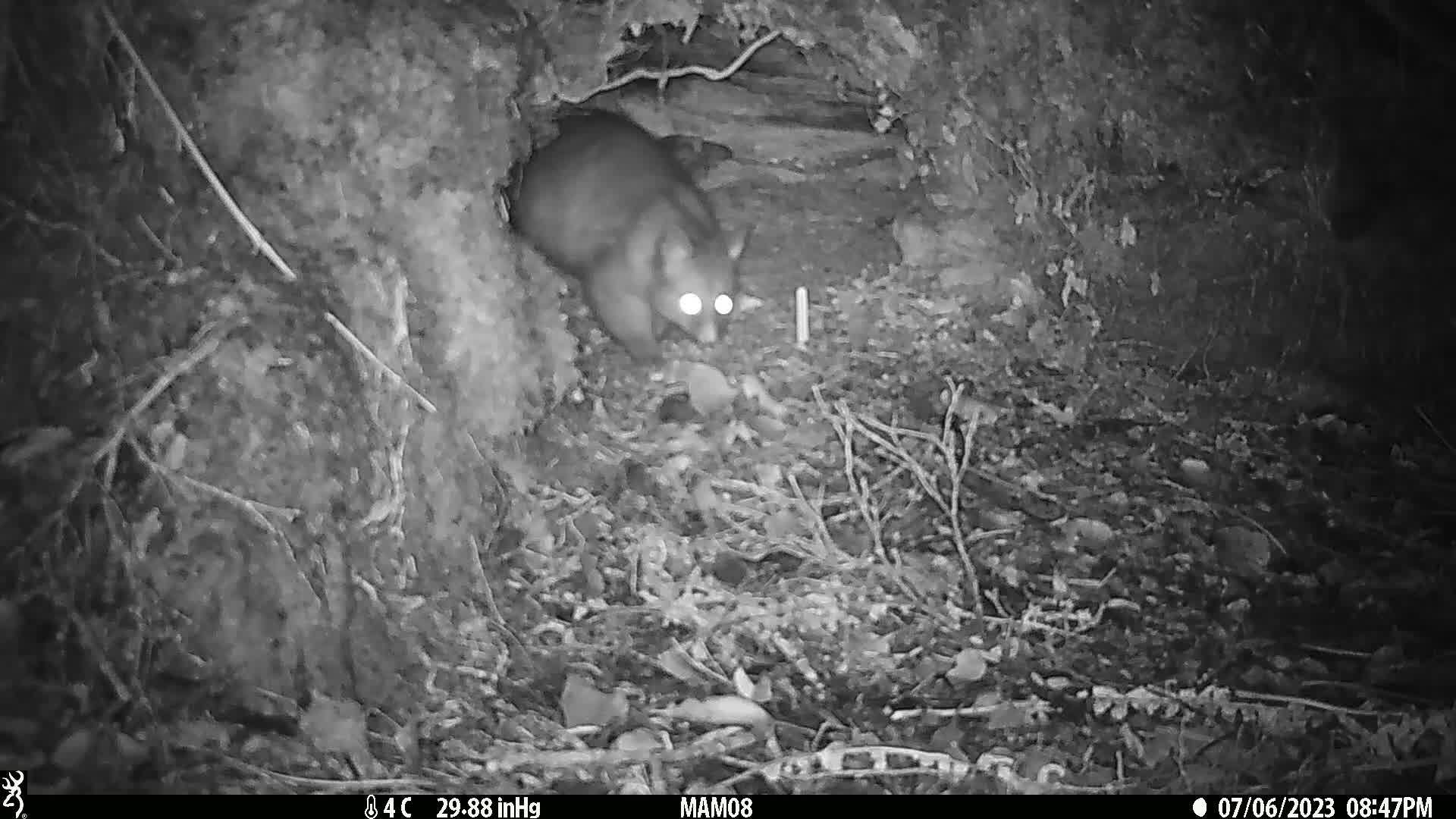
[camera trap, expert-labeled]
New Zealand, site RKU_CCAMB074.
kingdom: Animalia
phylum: Chordata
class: Mammalia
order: Diprotodontia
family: Phalangeridae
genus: Trichosurus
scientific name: Trichosurus vulpecula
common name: common brushtail possum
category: possum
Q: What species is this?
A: Possum (common brushtail possum) (Trichosurus vulpecula).